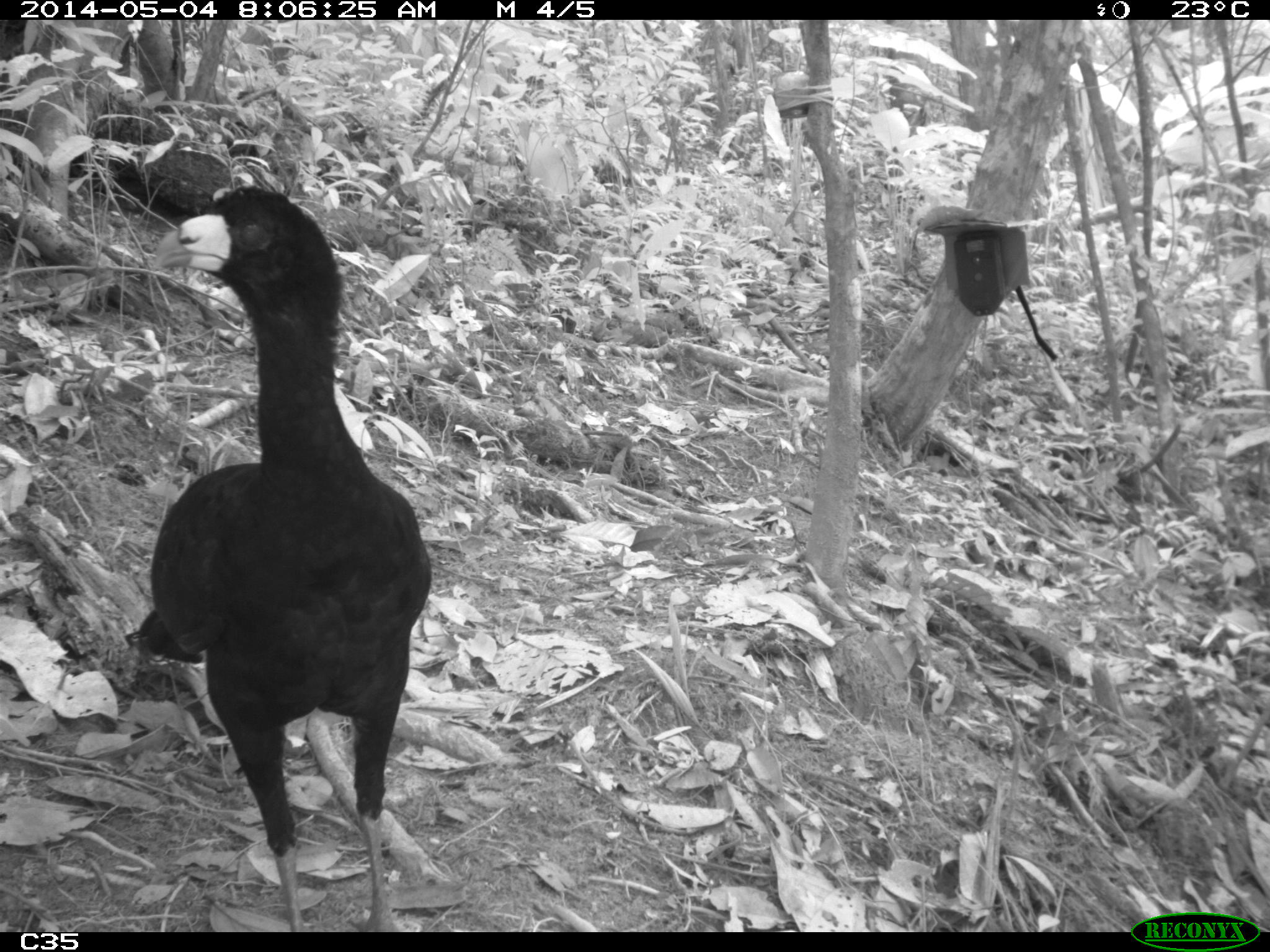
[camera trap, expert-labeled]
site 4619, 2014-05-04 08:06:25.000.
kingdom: Animalia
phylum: Chordata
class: Aves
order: Galliformes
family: Cracidae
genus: Crax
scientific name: Crax alector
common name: black curassow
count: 2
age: adult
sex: female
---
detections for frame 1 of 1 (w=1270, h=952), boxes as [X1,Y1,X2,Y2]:
crax alector: [121,181,433,931]